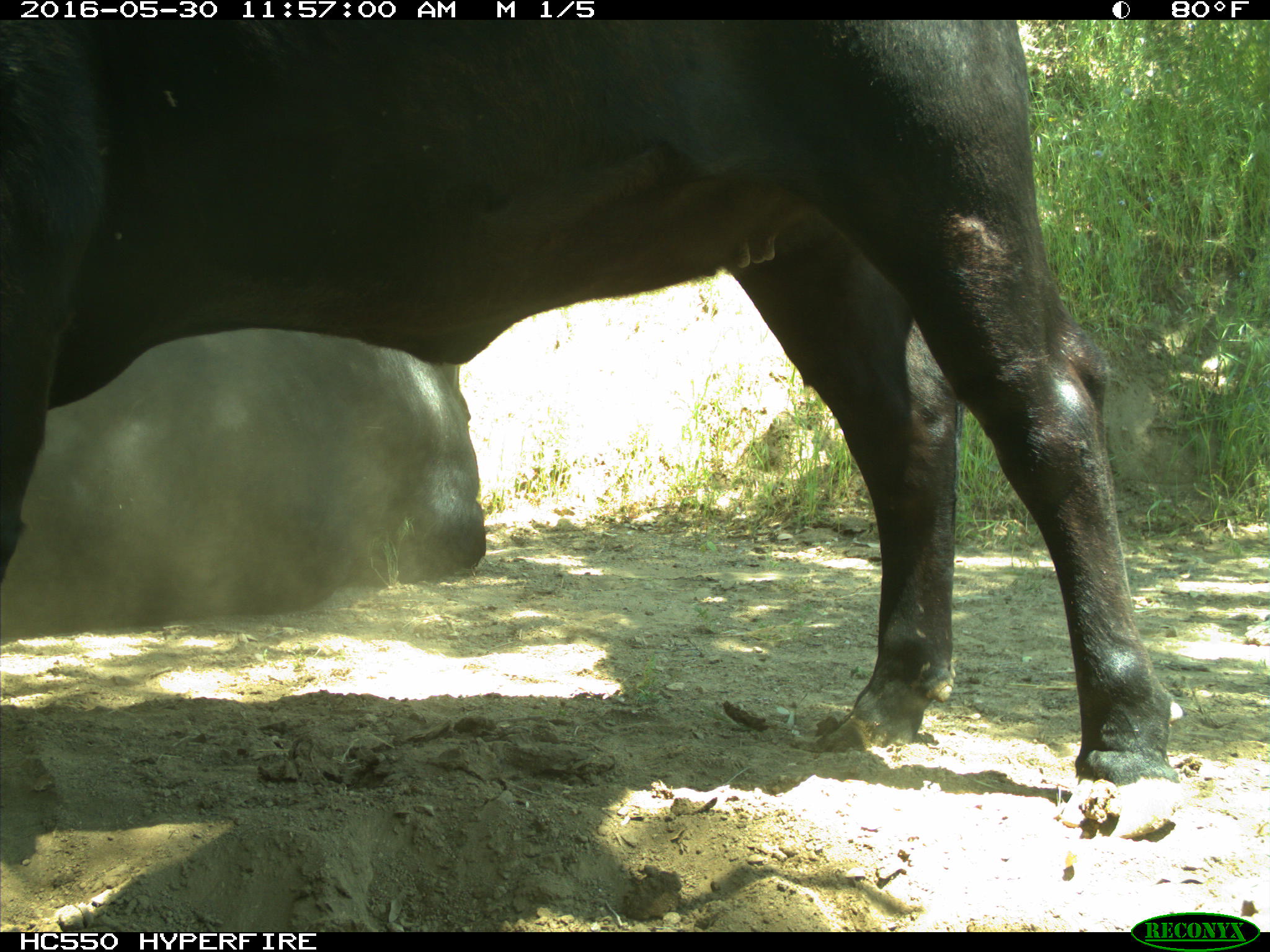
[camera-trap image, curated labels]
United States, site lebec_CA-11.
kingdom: Animalia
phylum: Chordata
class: Mammalia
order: Artiodactyla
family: Bovidae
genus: Bos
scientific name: Bos taurus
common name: domestic cow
Bos taurus (domestic cow).